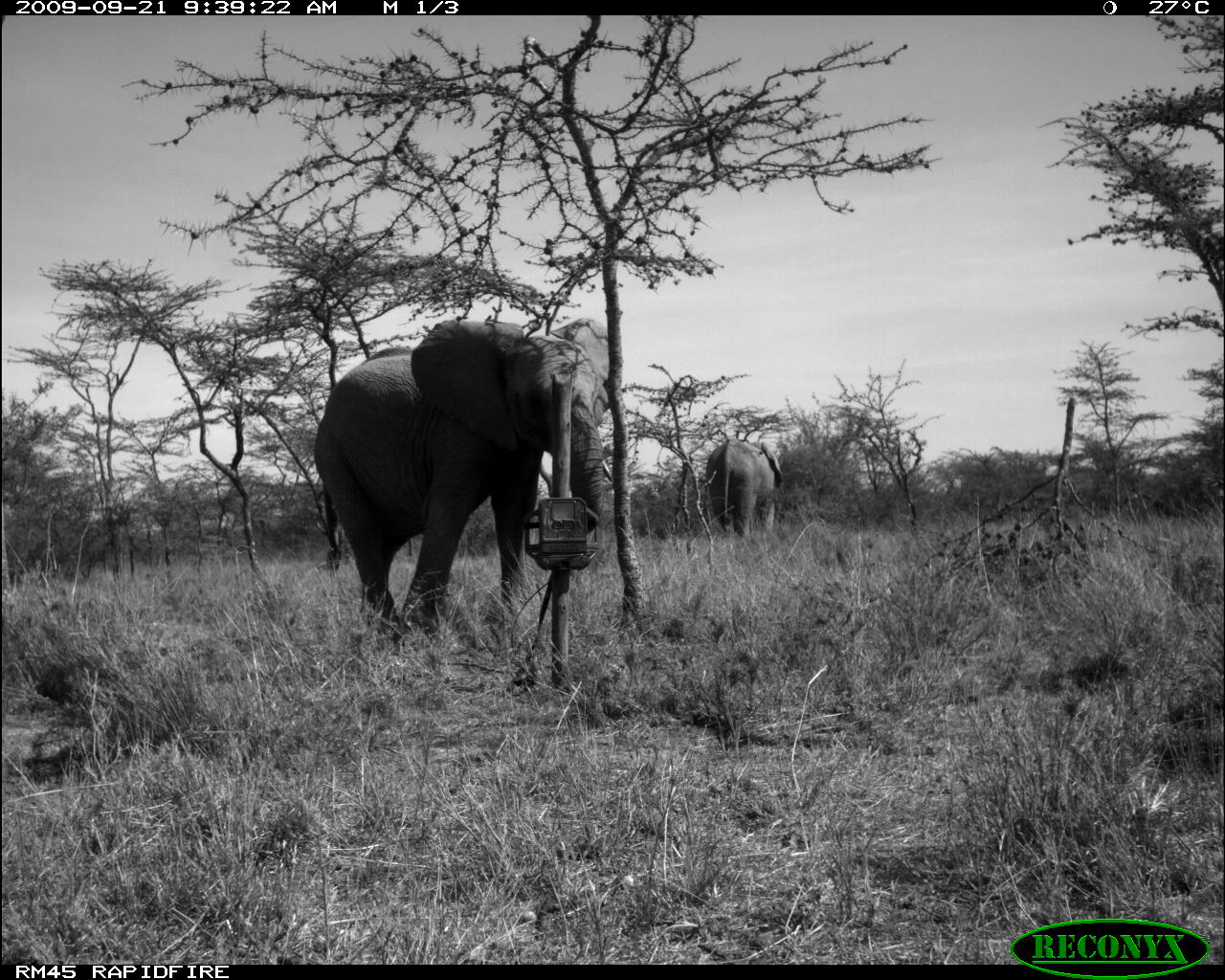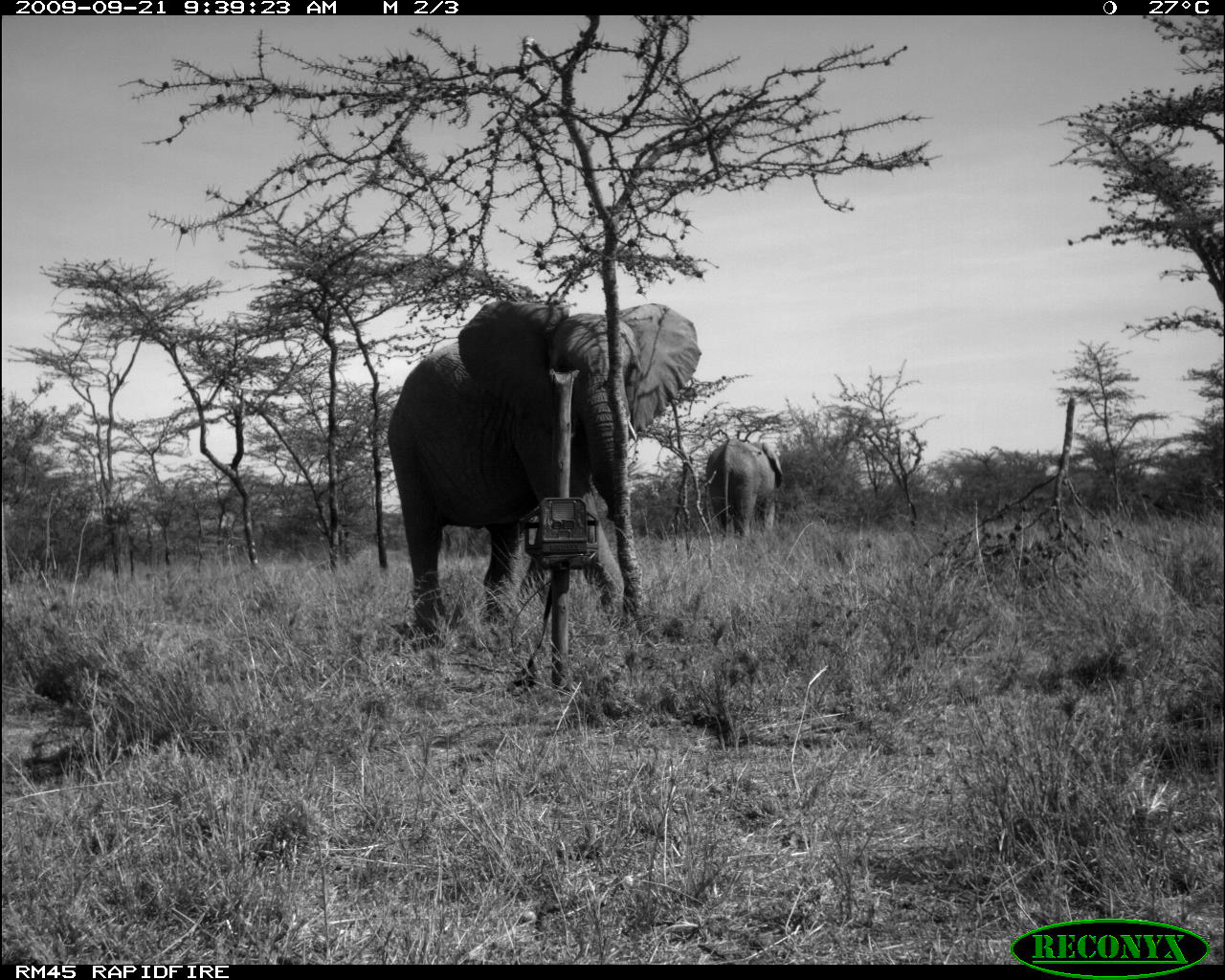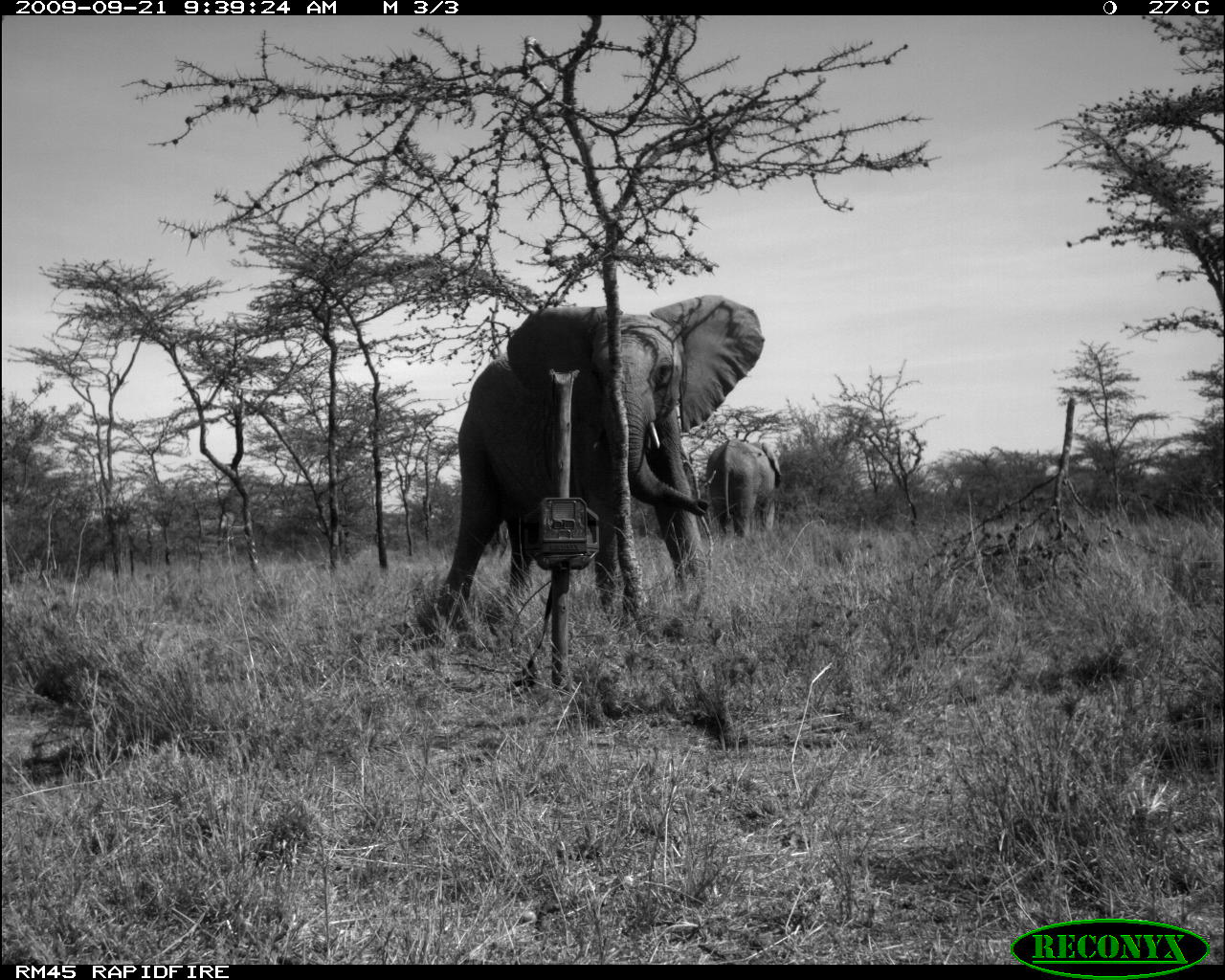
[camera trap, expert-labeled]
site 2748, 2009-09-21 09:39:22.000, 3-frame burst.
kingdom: Animalia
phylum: Chordata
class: Mammalia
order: Proboscidea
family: Elephantidae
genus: Loxodonta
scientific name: Loxodonta africana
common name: african bush elephant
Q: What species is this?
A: Loxodonta africana (african bush elephant).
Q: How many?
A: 2.